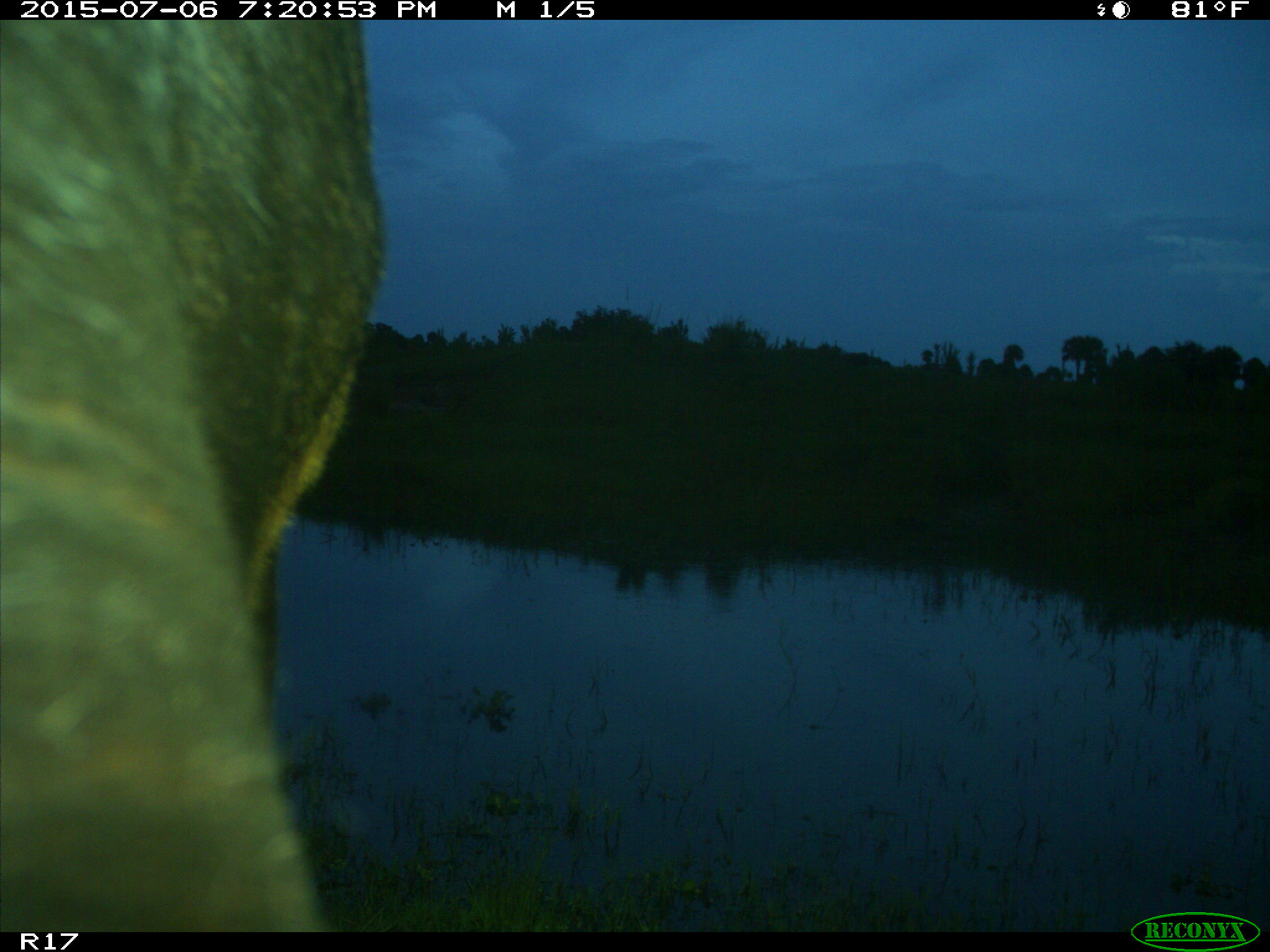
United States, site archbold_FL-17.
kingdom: Animalia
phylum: Chordata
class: Mammalia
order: Artiodactyla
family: Bovidae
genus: Bos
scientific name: Bos taurus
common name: domestic cow